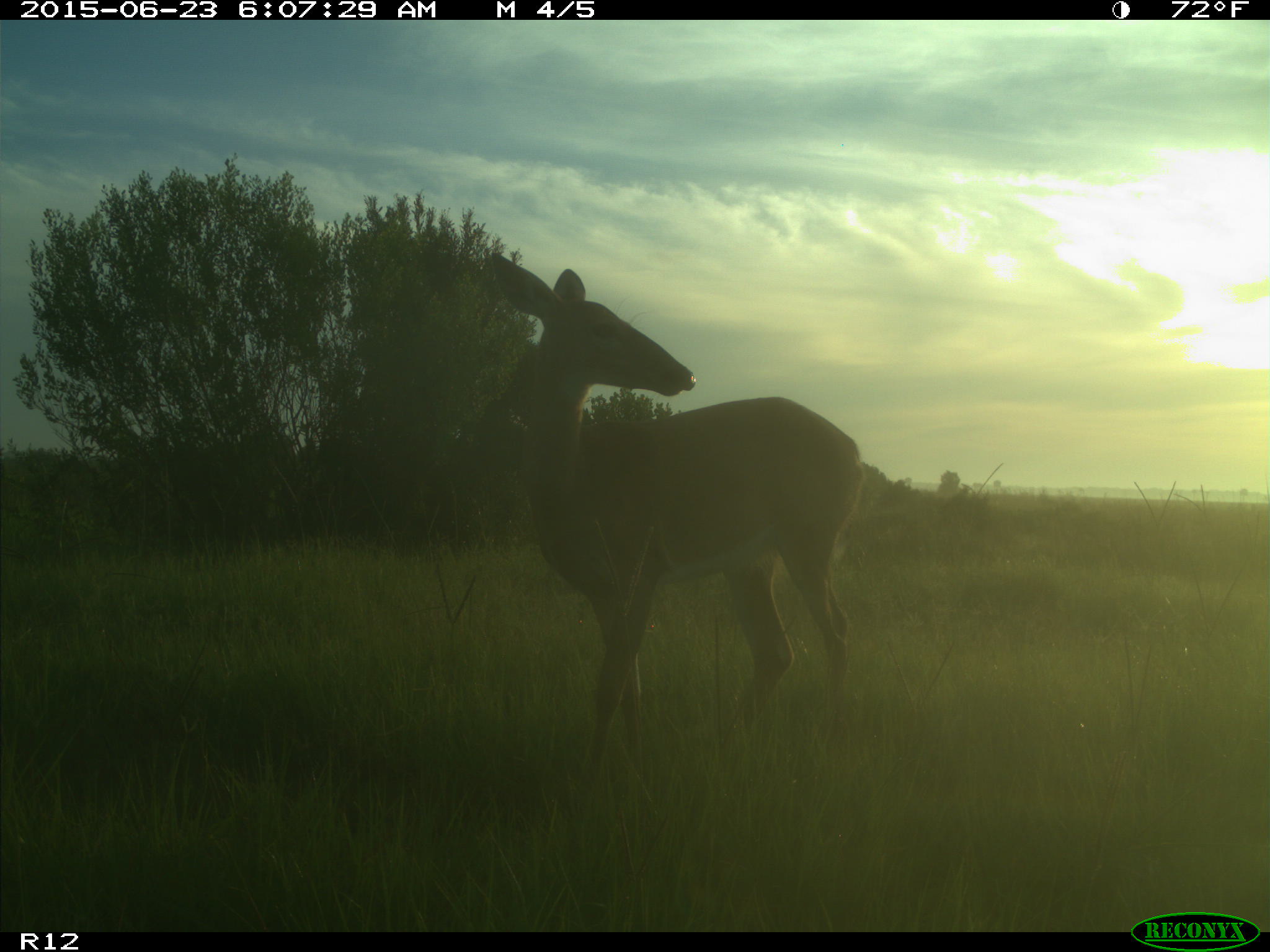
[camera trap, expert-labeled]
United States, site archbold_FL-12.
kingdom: Animalia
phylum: Chordata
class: Mammalia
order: Artiodactyla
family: Cervidae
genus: Odocoileus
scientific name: Odocoileus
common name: deer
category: unidentified deer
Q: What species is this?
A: Unidentified deer (deer) (Odocoileus).